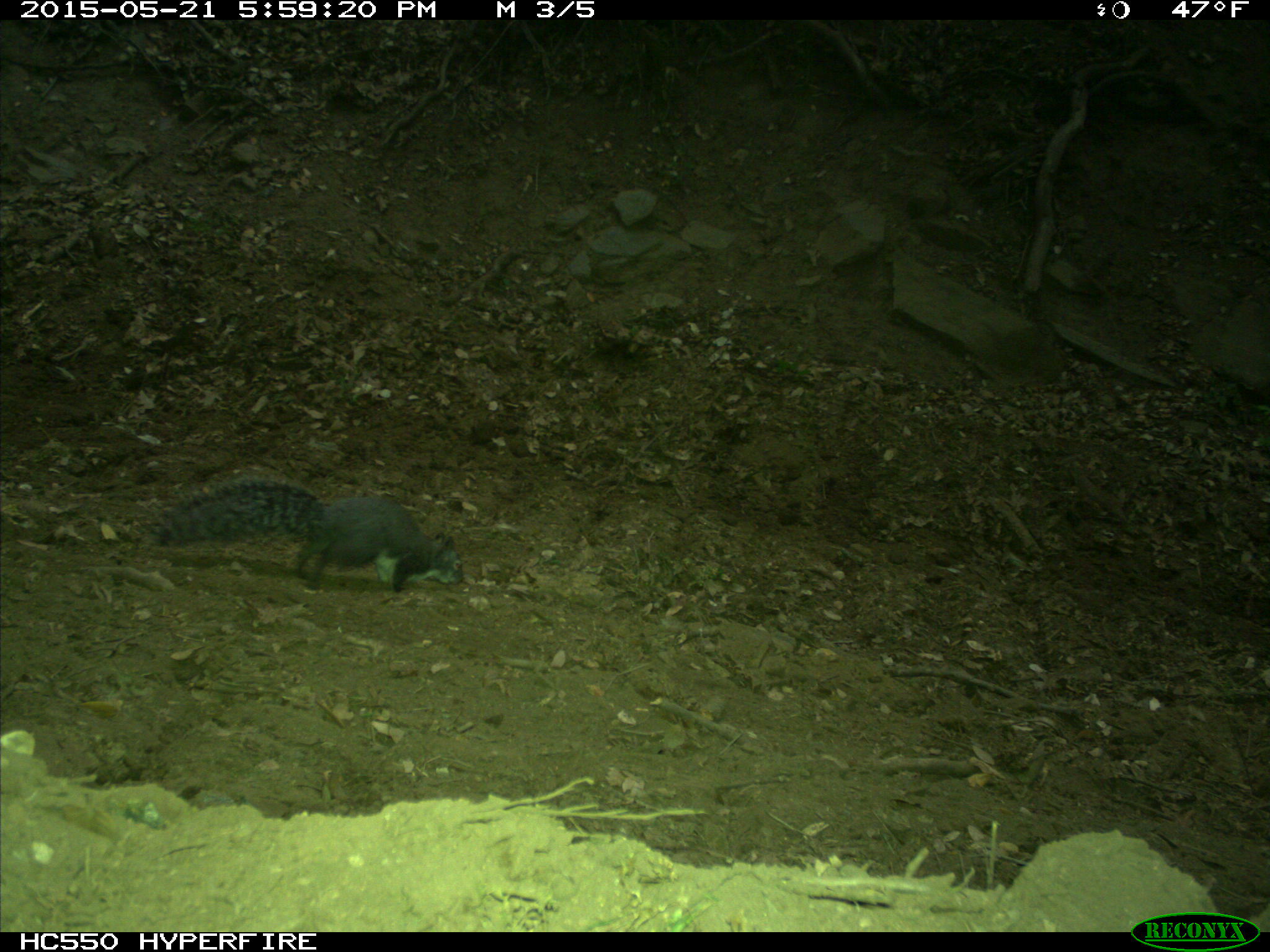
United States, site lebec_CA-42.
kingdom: Animalia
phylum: Chordata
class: Mammalia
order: Rodentia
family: Sciuridae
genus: Sciurus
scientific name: Sciurus carolinensis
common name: eastern gray squirrel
Sciurus carolinensis (eastern gray squirrel).